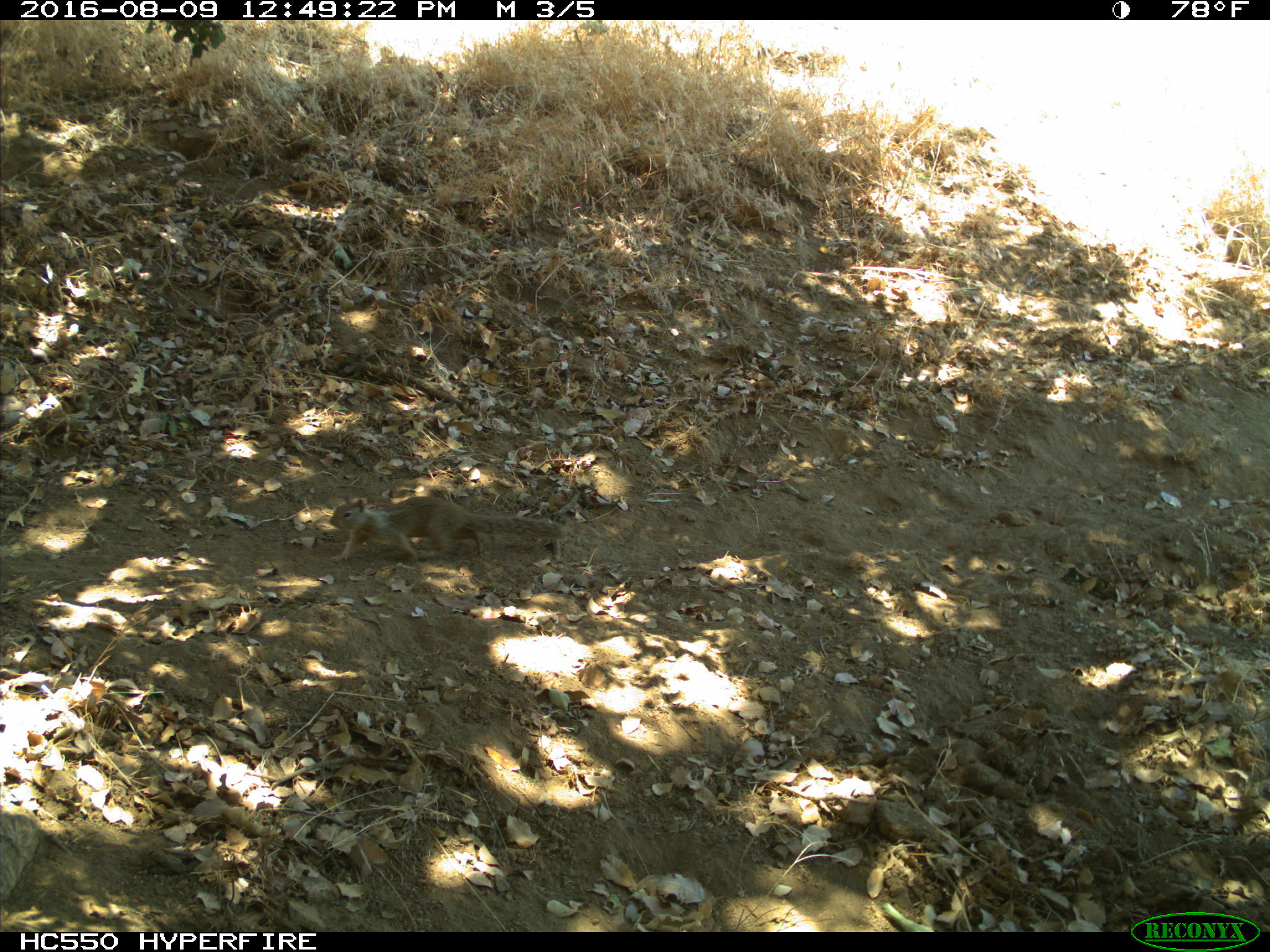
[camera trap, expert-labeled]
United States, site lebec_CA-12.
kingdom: Animalia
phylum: Chordata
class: Mammalia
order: Rodentia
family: Sciuridae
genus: Otospermophilus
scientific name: Otospermophilus beecheyi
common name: california ground squirrel